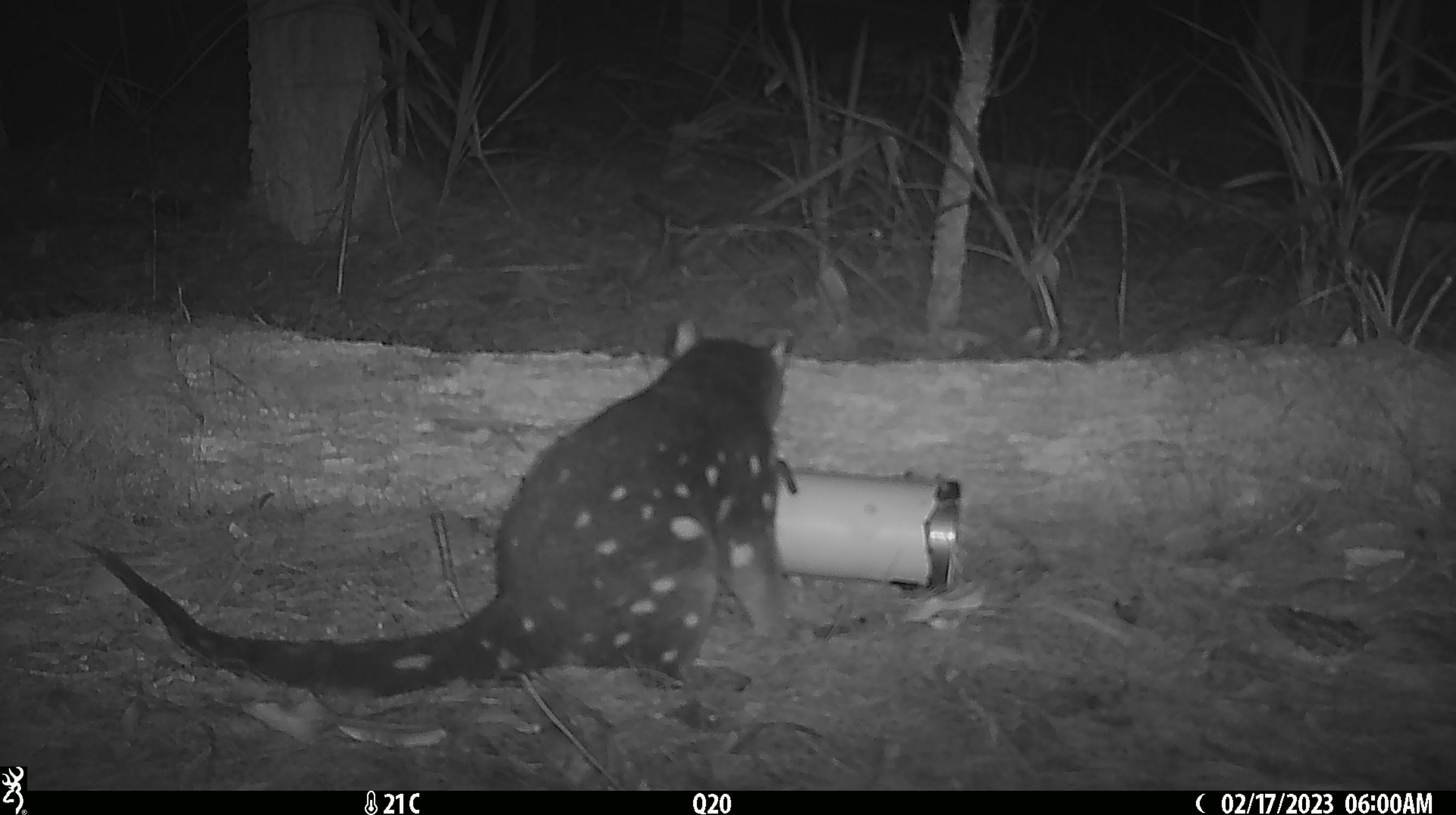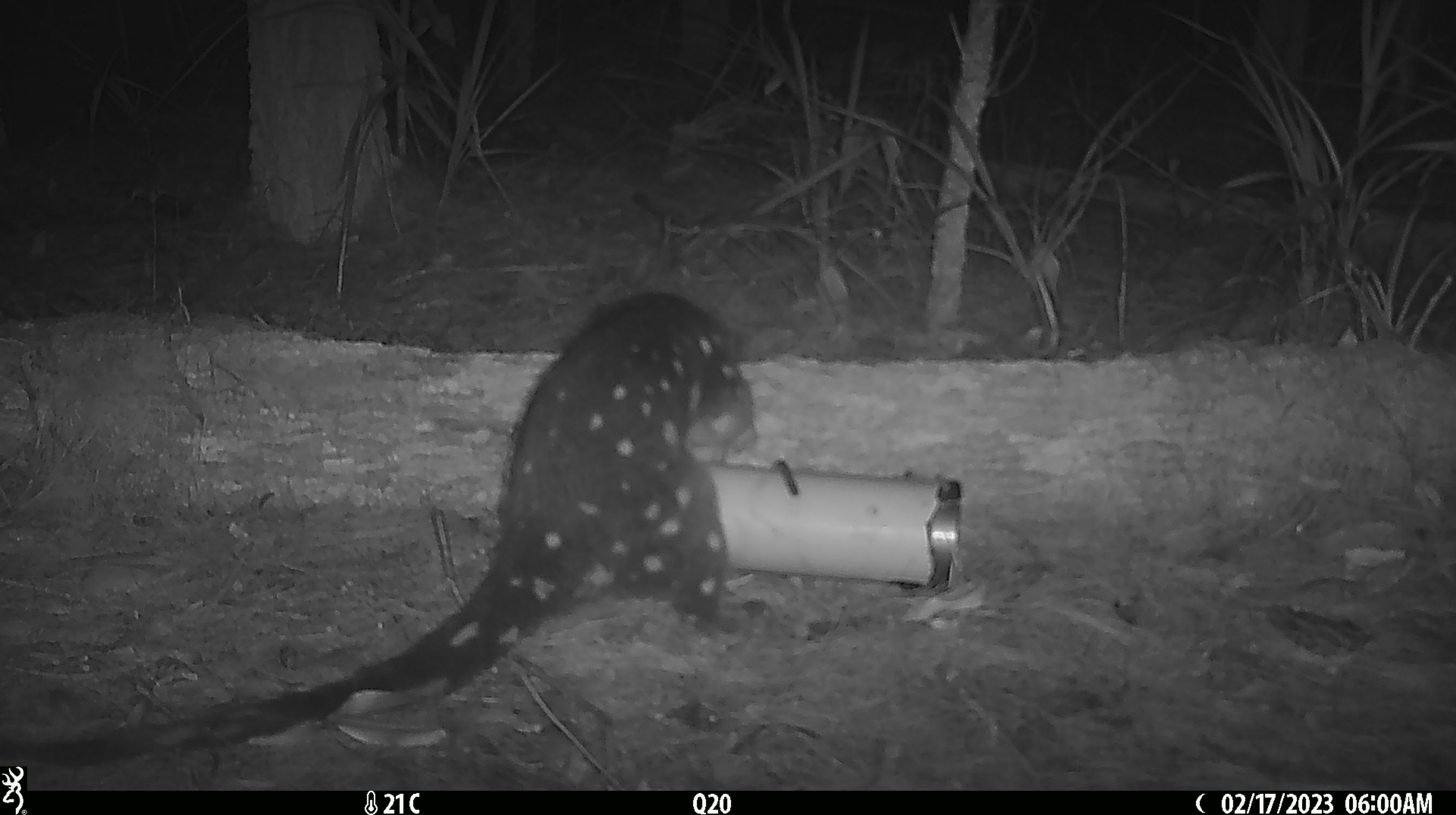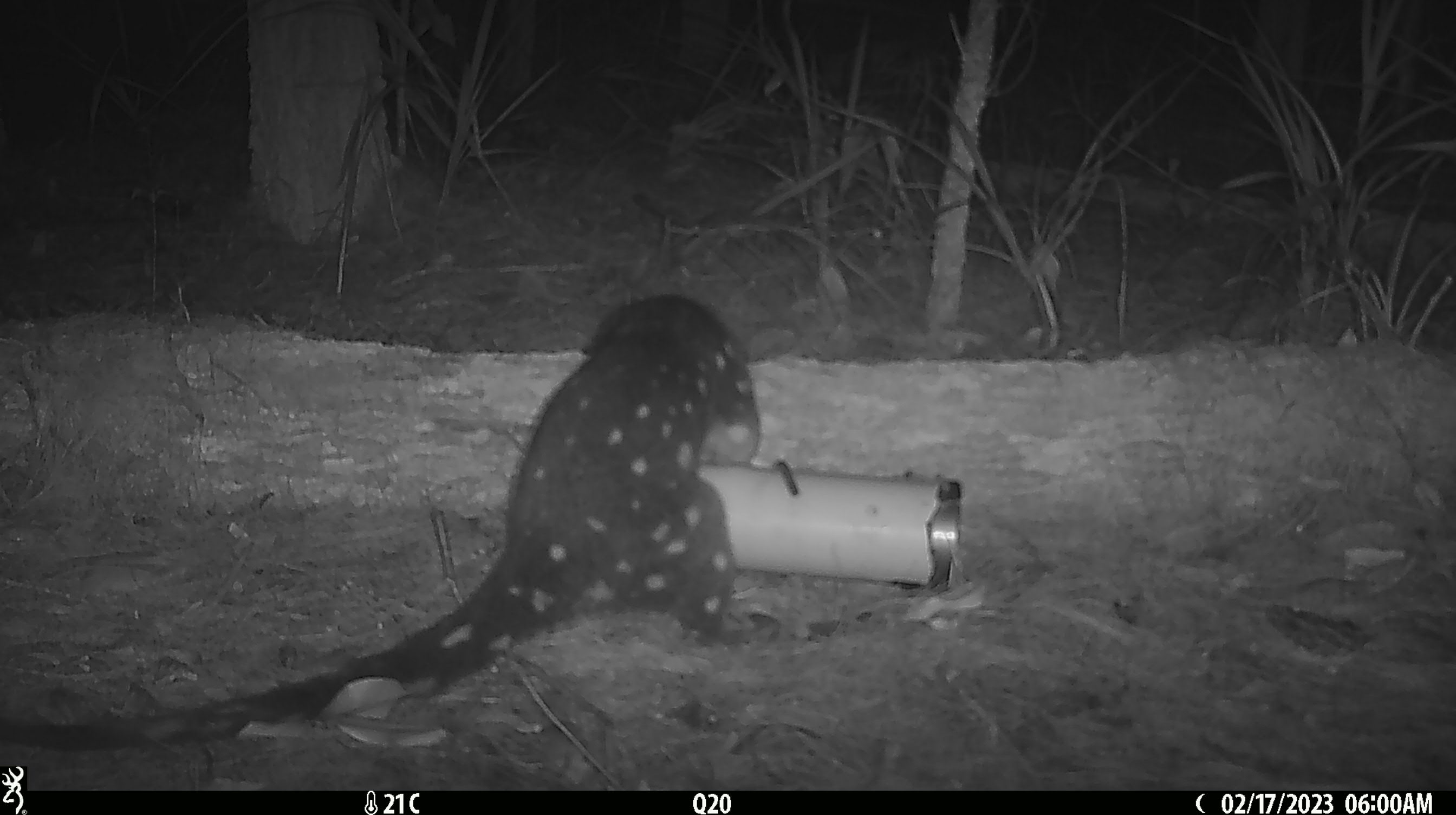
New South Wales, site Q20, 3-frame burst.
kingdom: Animalia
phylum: Chordata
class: Mammalia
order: Dasyuromorphia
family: Dasyuridae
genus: Dasyurus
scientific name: Dasyurus maculatus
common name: spotted-tailed quoll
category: quoll